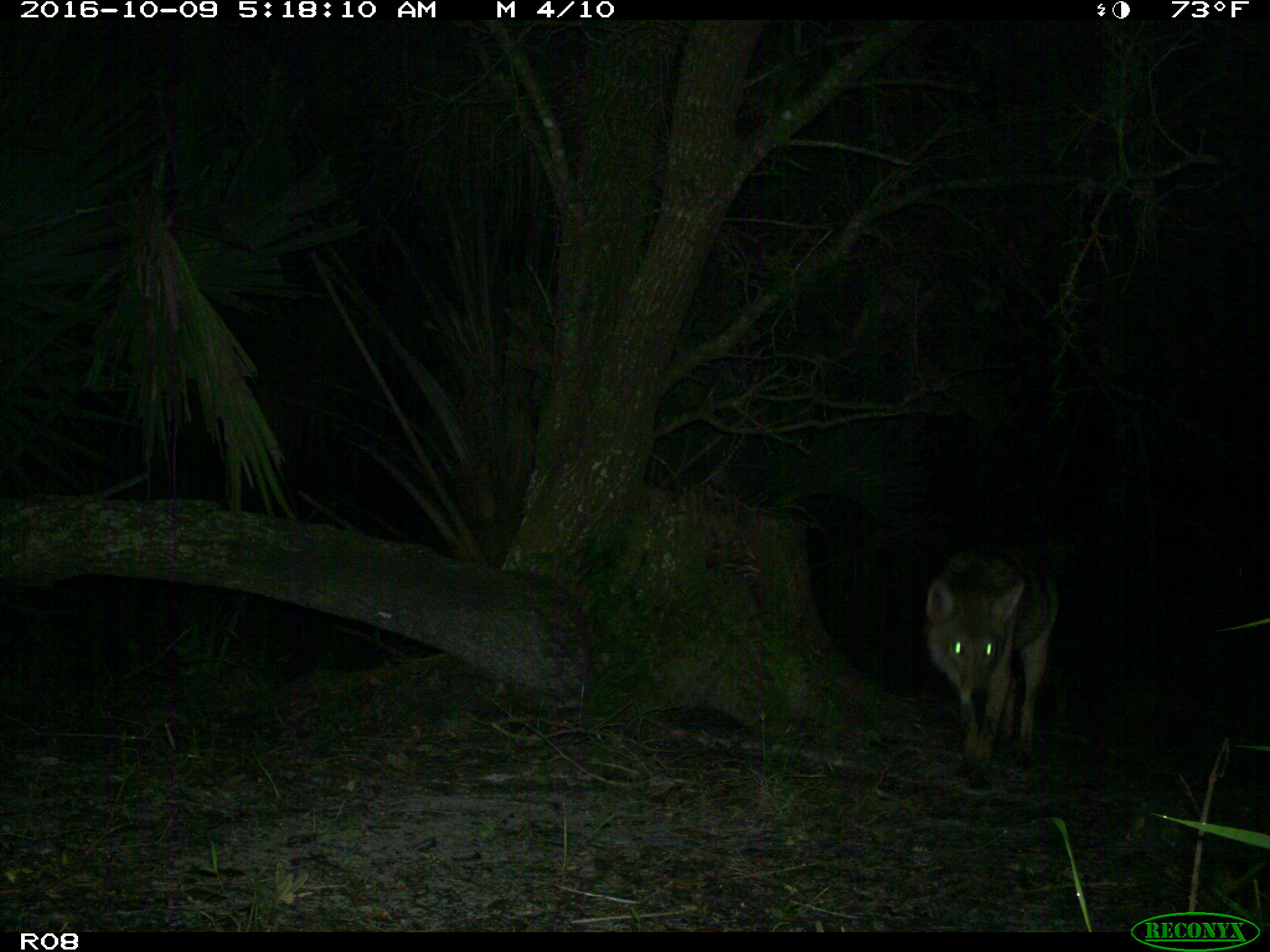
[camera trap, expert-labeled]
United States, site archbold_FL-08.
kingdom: Animalia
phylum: Chordata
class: Mammalia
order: Carnivora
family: Canidae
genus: Canis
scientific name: Canis latrans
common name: coyote